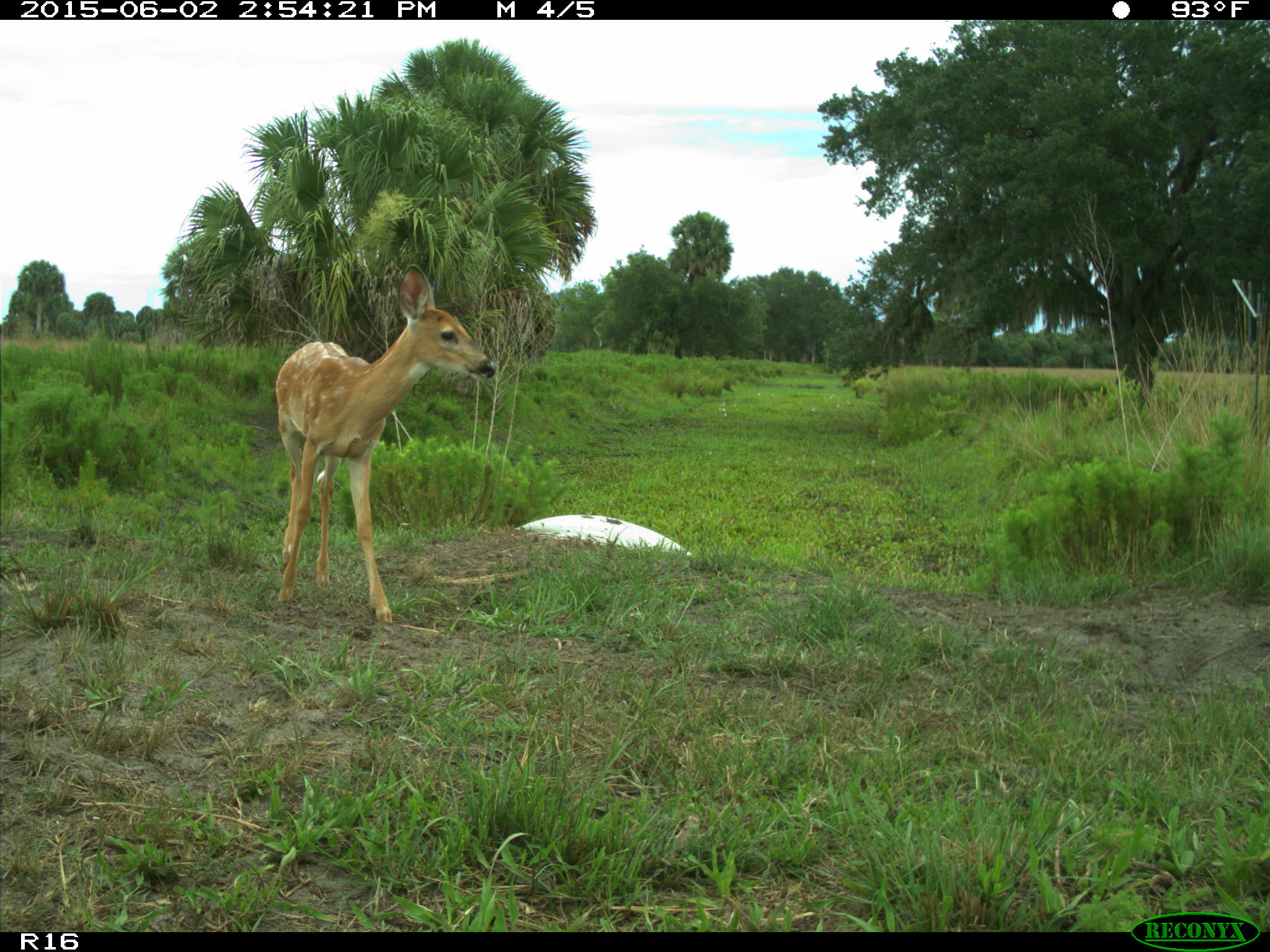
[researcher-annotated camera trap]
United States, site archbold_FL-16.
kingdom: Animalia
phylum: Chordata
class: Mammalia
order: Artiodactyla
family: Cervidae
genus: Odocoileus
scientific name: Odocoileus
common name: deer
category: unidentified deer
Unidentified deer (deer) (Odocoileus).